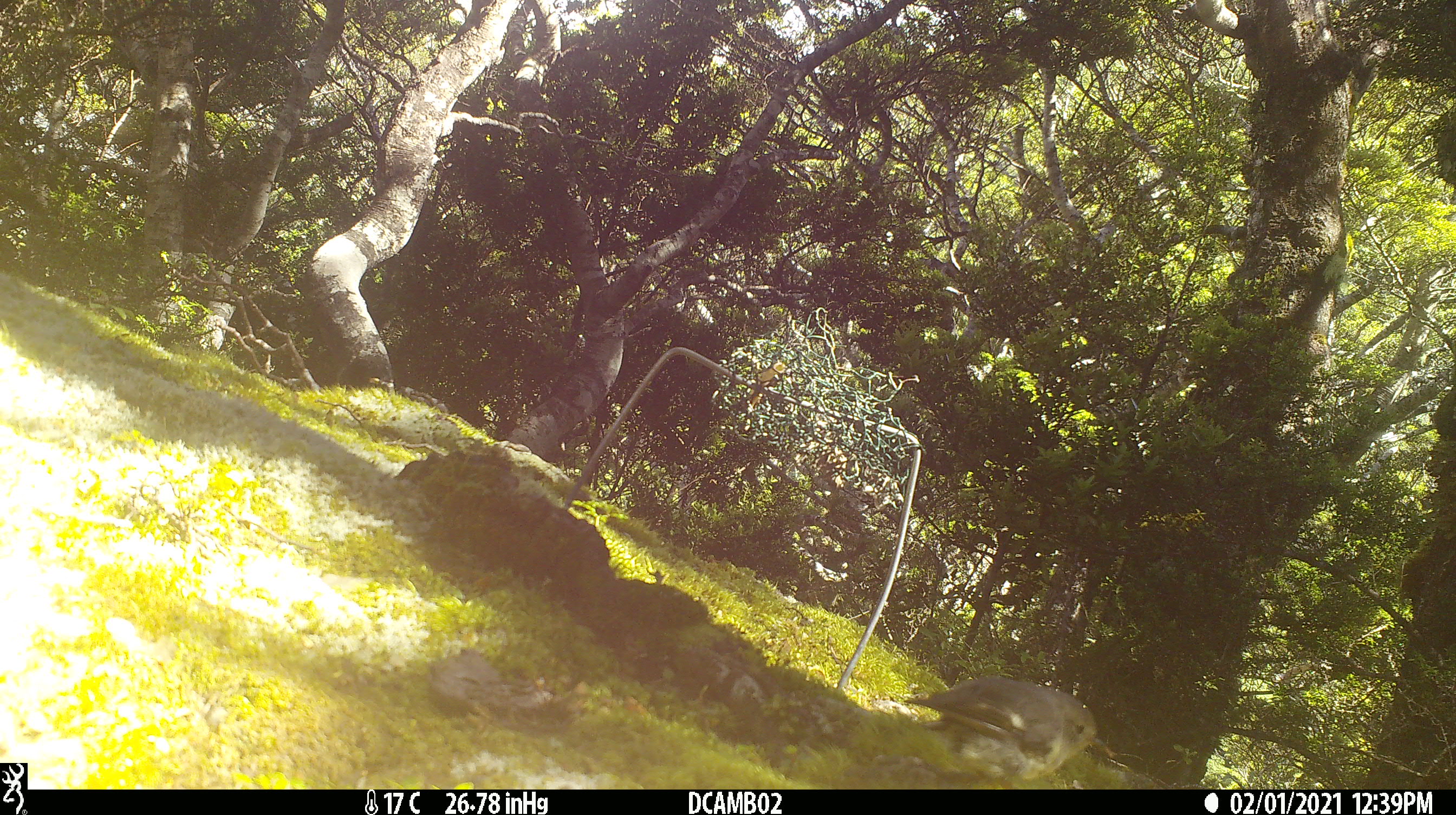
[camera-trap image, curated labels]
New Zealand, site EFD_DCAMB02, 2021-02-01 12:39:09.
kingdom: Animalia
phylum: Chordata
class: Aves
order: Passeriformes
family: Petroicidae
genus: Petroica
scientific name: Petroica macrocephala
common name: tomtit